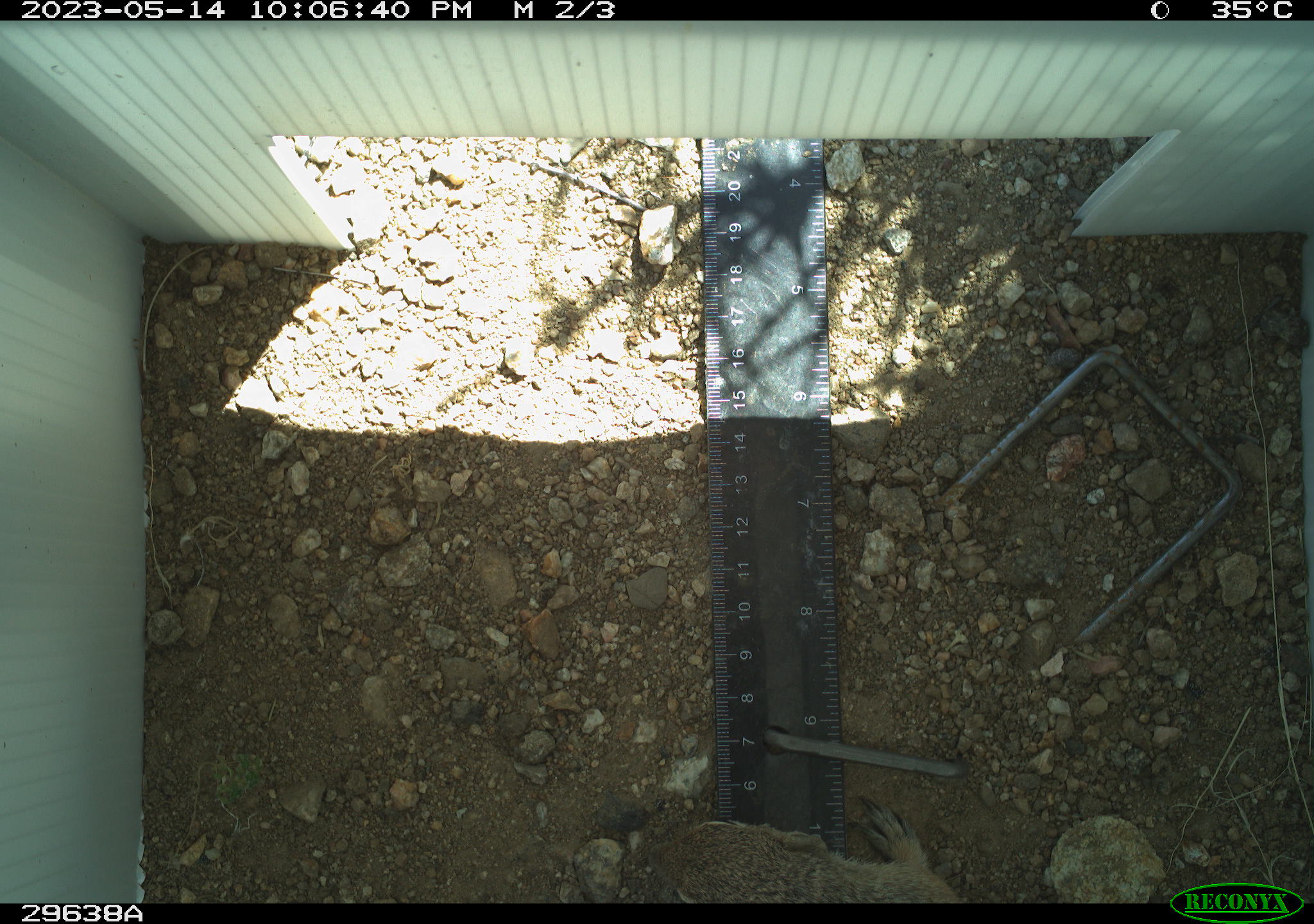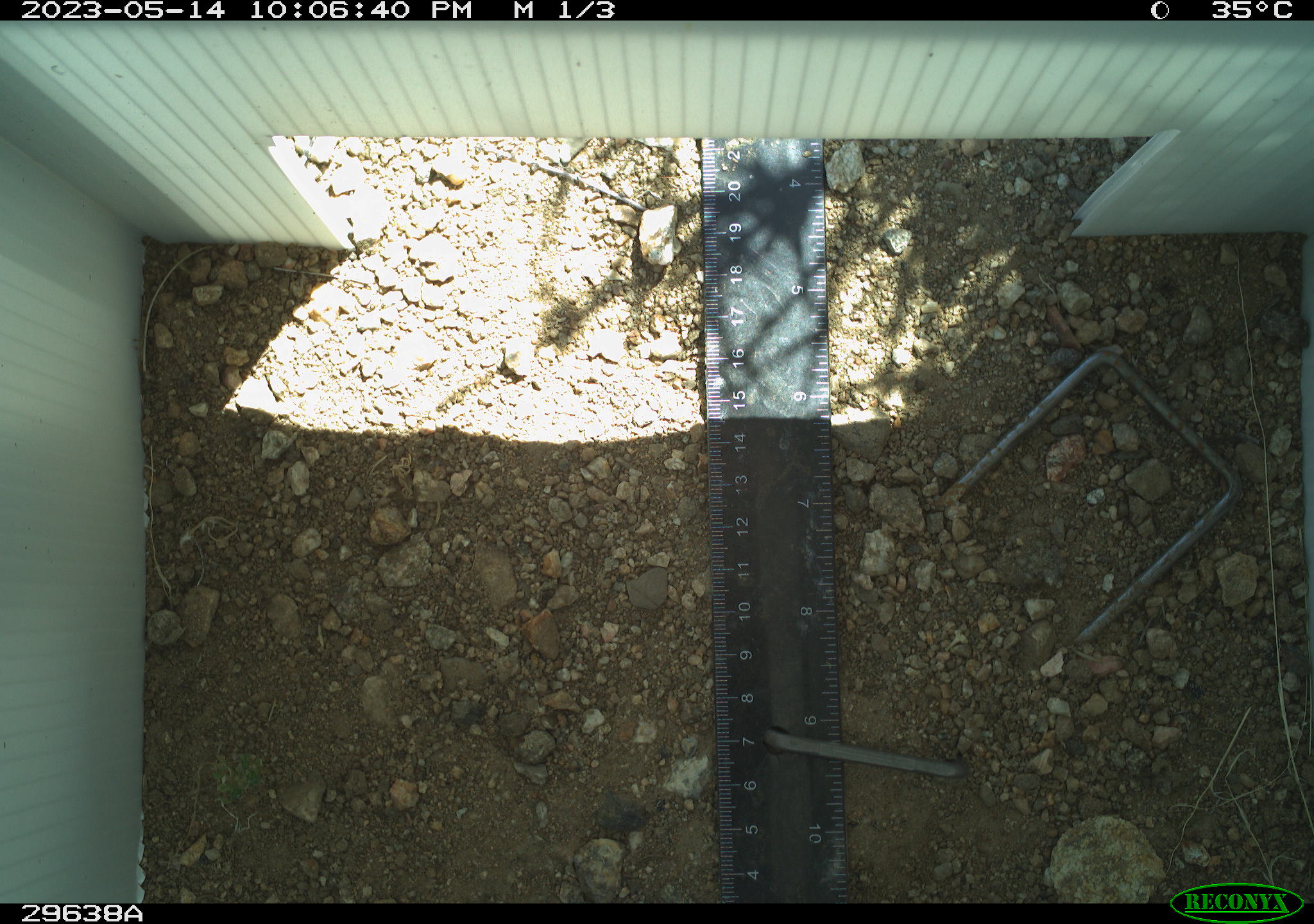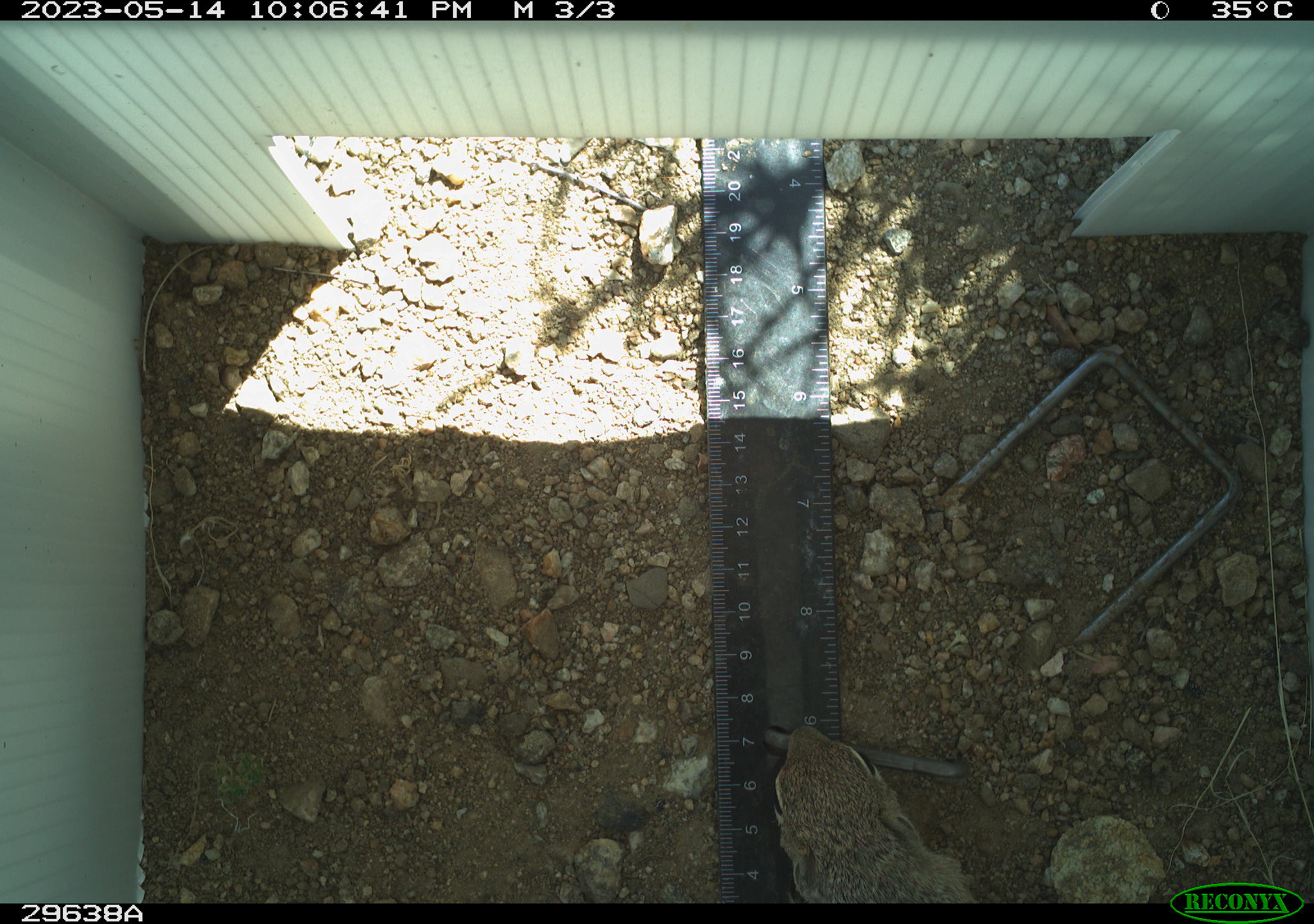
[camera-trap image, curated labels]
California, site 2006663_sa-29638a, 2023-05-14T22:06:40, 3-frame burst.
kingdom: Animalia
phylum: Chordata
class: Mammalia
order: Rodentia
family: Sciuridae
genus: Ammospermophilus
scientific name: Ammospermophilus leucurus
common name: white-tailed antelope squirrel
White-tailed antelope squirrel (Ammospermophilus leucurus).